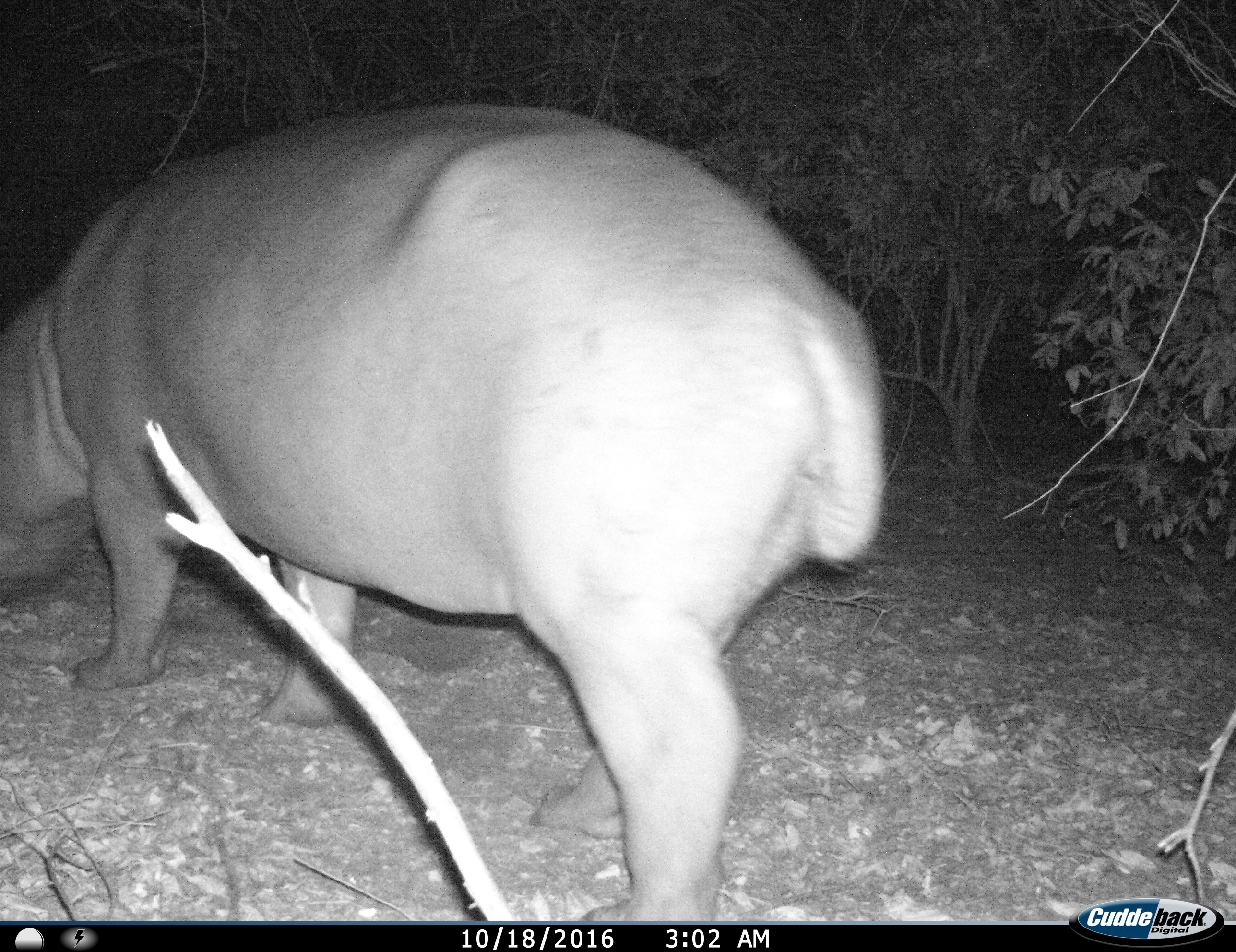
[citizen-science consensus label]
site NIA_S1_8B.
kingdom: Animalia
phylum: Chordata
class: Mammalia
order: Artiodactyla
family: Hippopotamidae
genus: Hippopotamus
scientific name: Hippopotamus amphibius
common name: hippopotamus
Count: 1.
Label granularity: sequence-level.